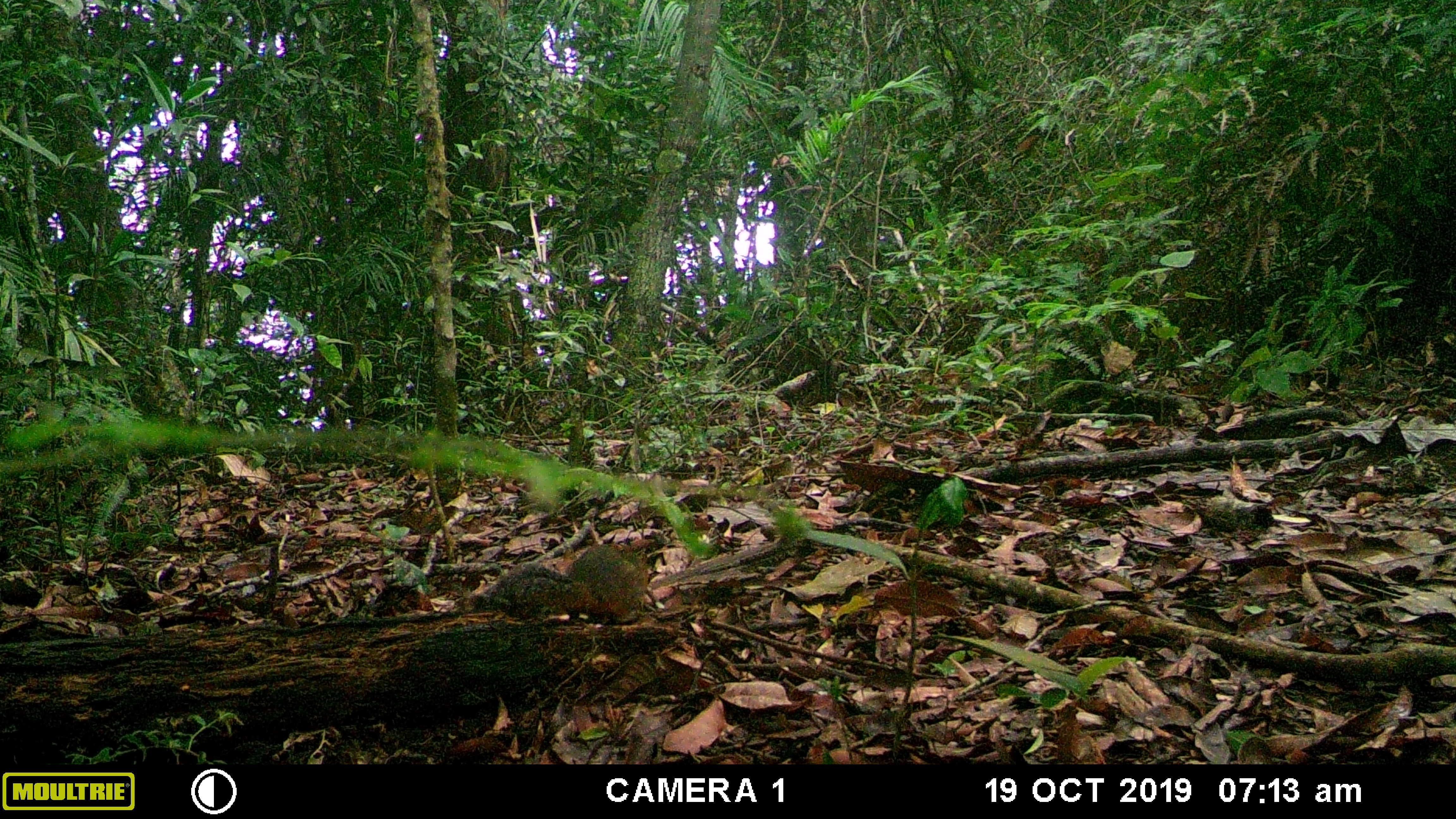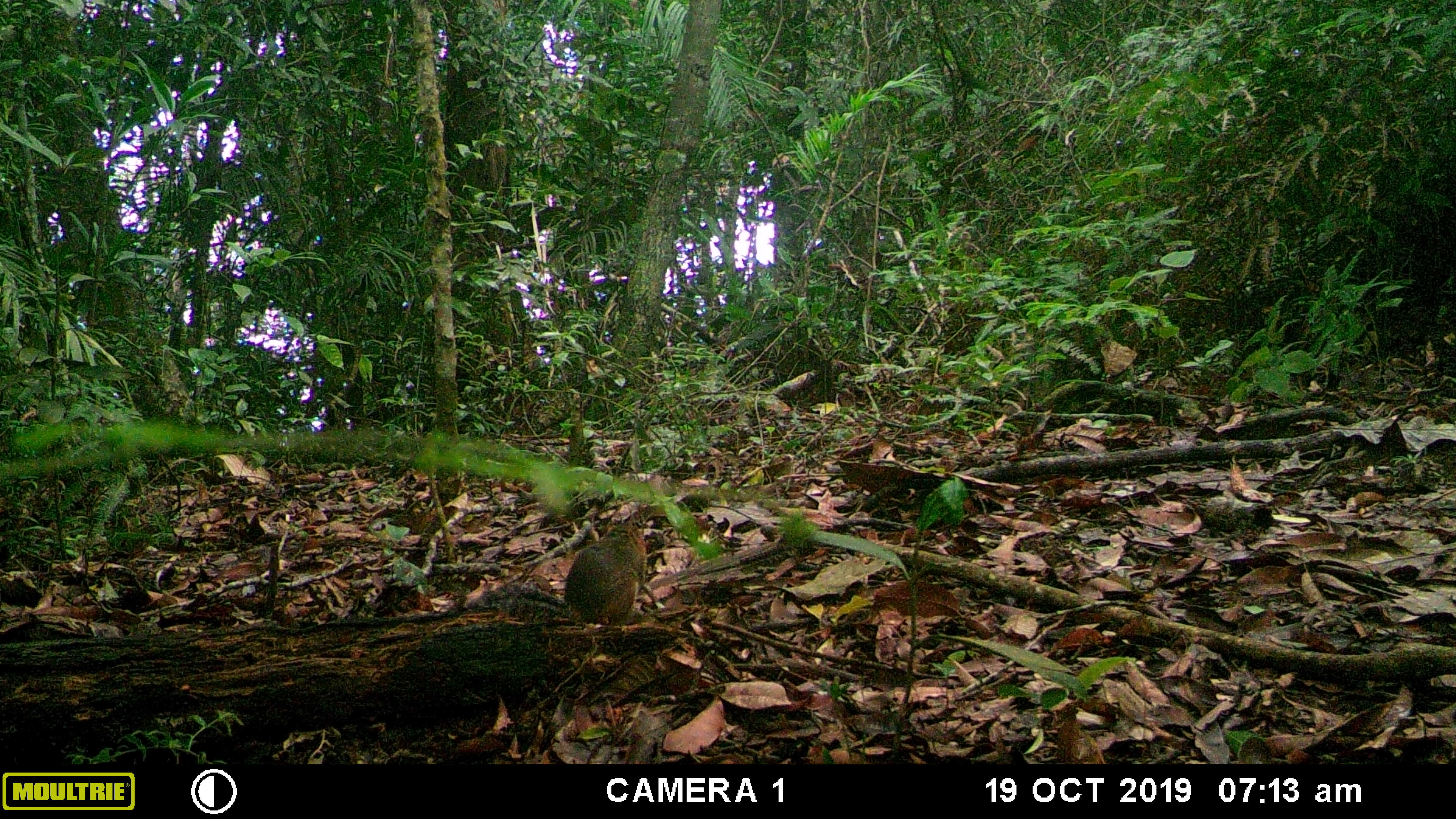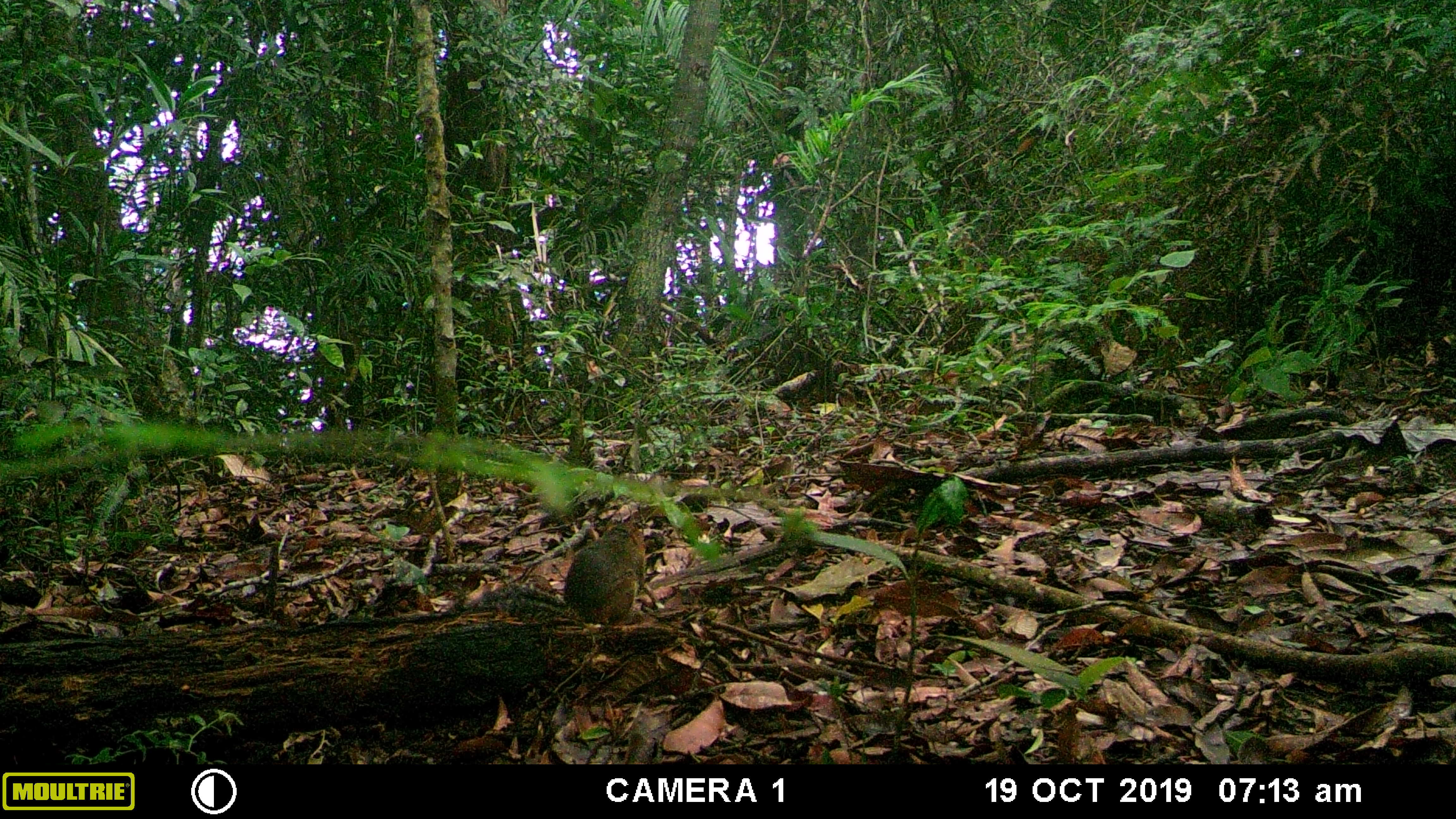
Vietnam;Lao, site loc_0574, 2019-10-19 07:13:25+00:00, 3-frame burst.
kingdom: Animalia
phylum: Chordata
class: Mammalia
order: Rodentia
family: Sciuridae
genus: Dremomys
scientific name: Dremomys rufigenis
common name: red-cheeked squirrel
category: red cheeked squirrel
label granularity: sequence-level